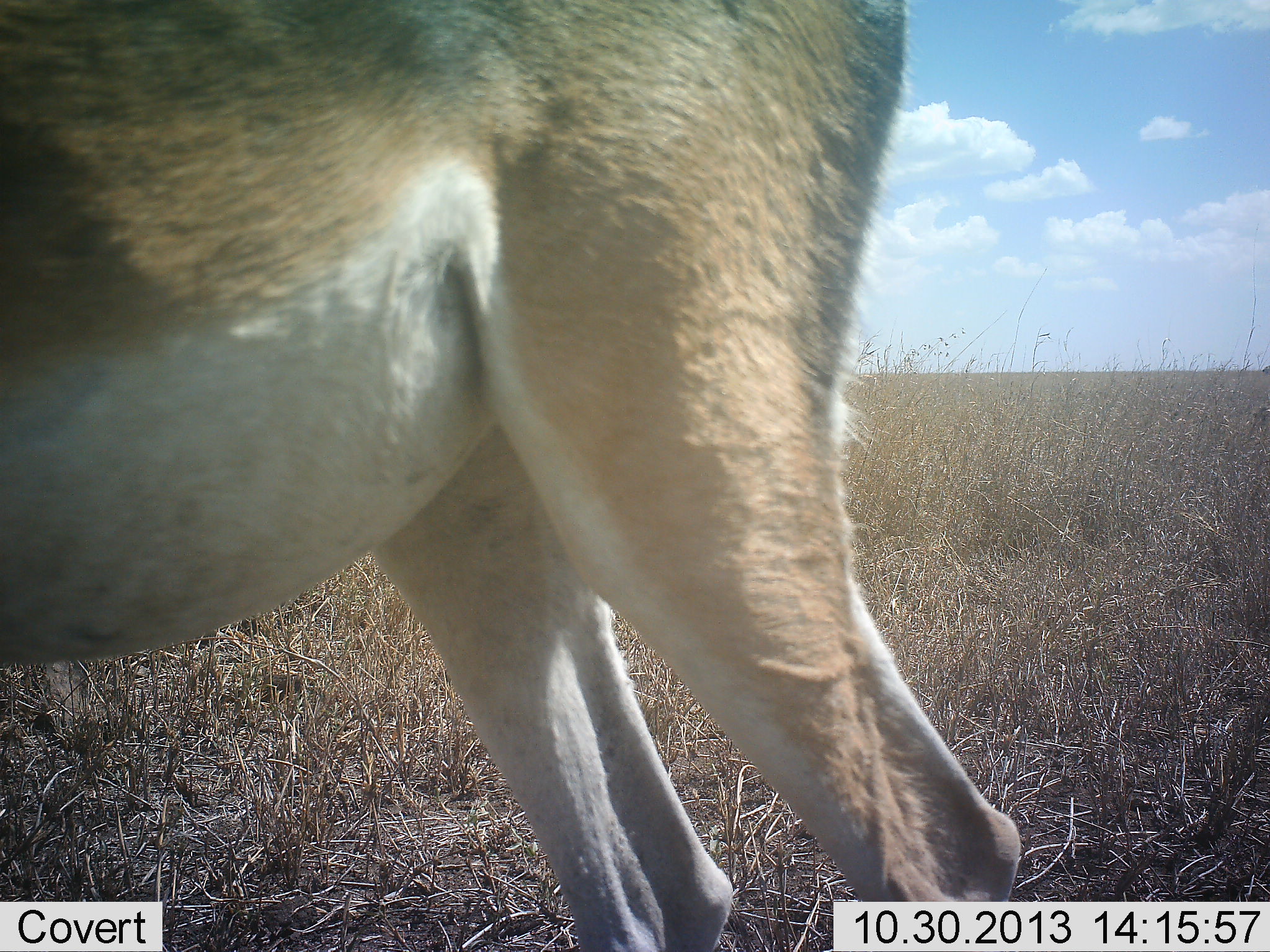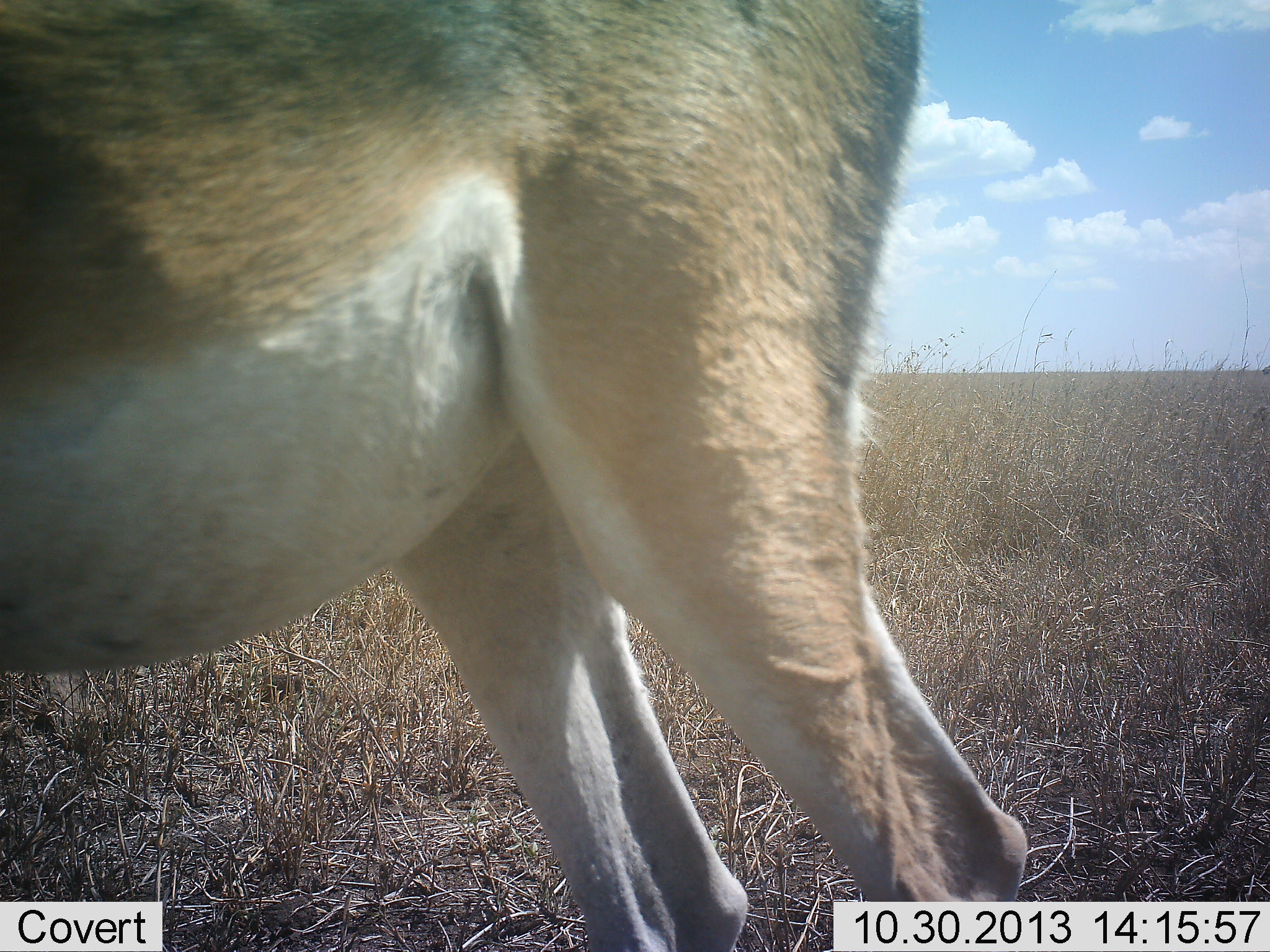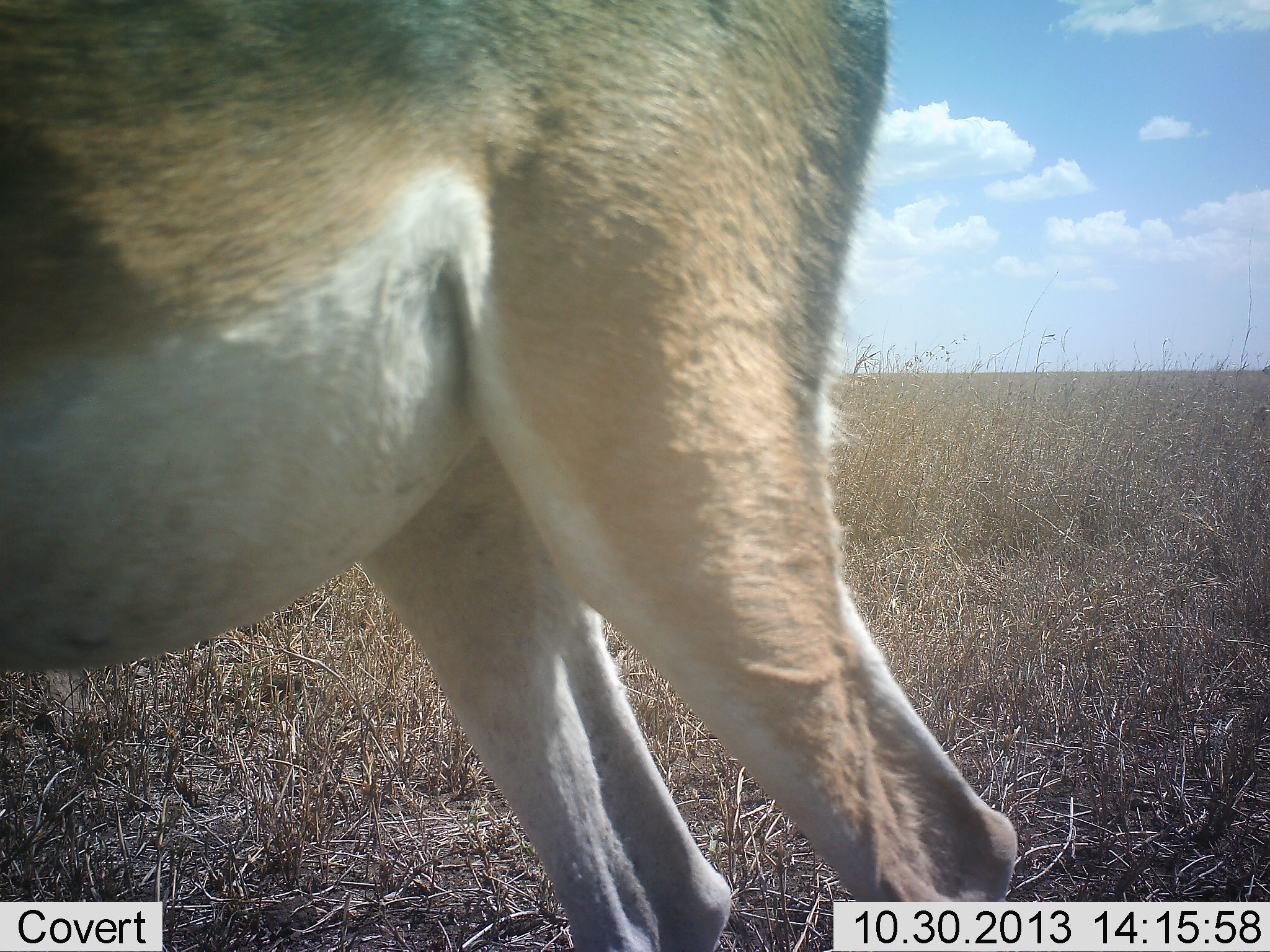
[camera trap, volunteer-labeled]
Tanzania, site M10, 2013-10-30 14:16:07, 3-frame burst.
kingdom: Animalia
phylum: Chordata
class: Mammalia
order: Artiodactyla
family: Bovidae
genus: Nanger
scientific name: Nanger granti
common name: grant's gazelle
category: gazellegrants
Gazellegrants (grant's gazelle) (Nanger granti), count 1. Behavior (volunteer vote fractions): standing 95%, resting 0%, moving 5%, interacting 5%. Young present (vote fraction): 0%. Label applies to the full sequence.